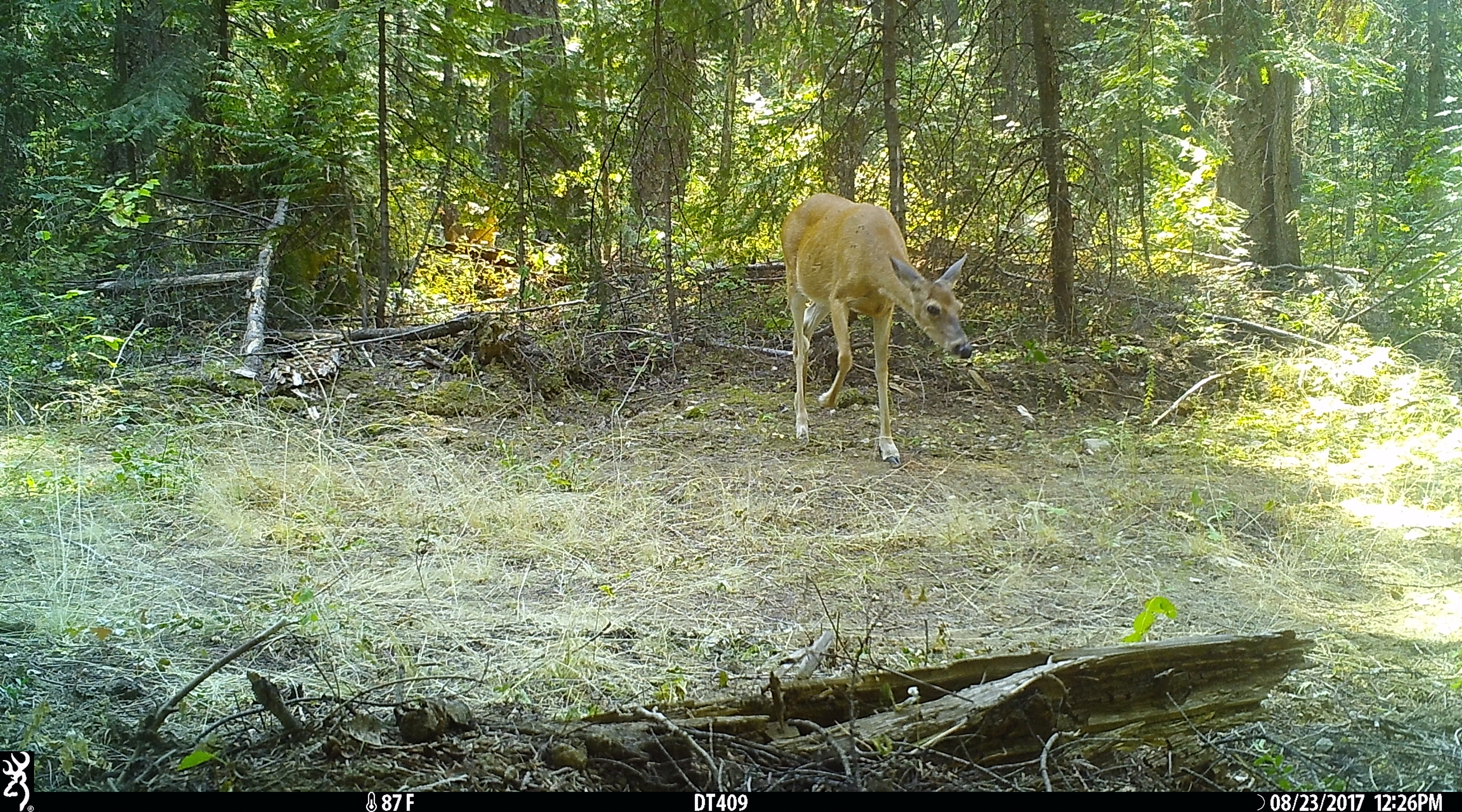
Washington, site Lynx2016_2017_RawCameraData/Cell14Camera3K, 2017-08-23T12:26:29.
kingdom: Animalia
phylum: Chordata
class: Mammalia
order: Artiodactyla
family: Cervidae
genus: Odocoileus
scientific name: Odocoileus virginianus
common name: white-tailed deer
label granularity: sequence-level